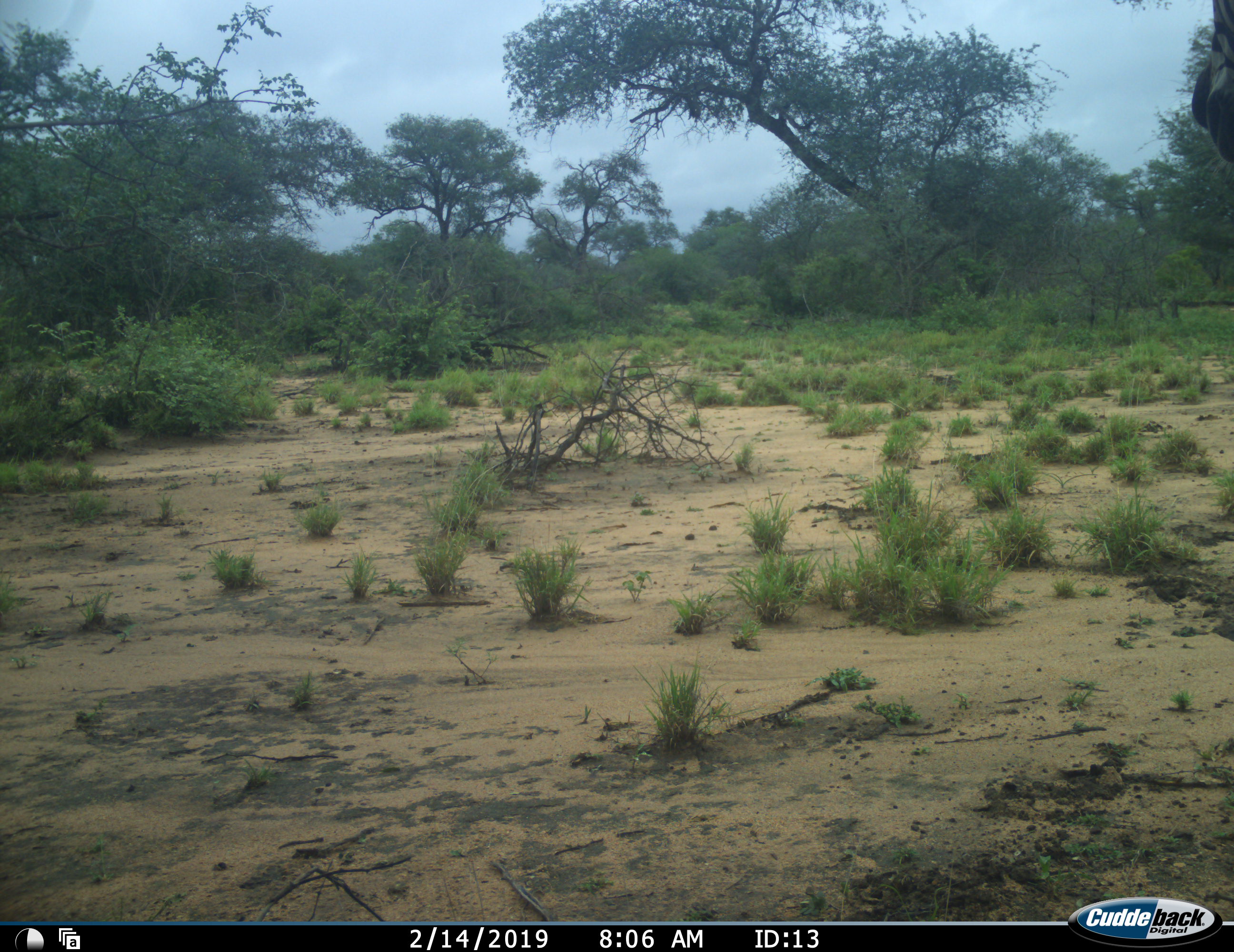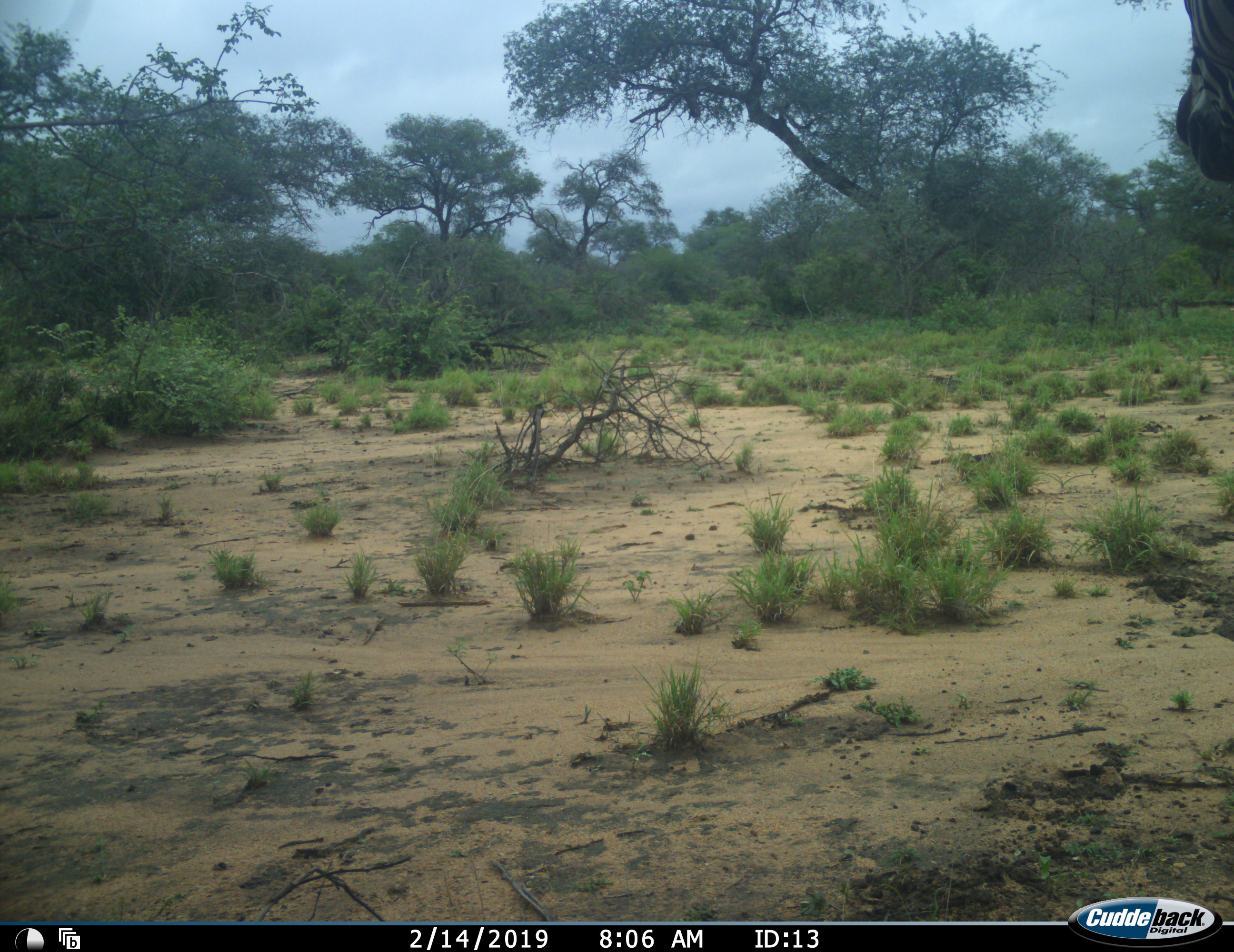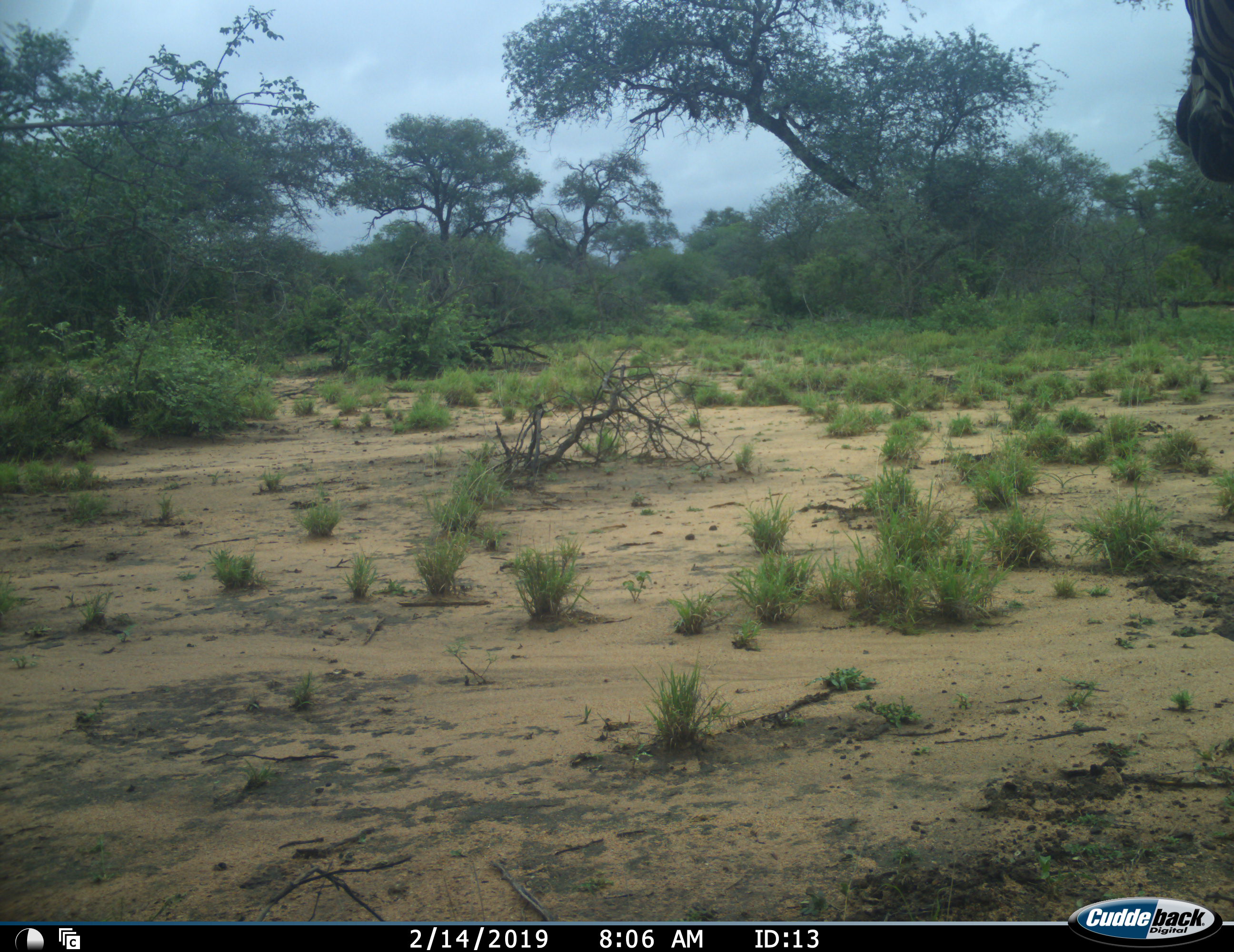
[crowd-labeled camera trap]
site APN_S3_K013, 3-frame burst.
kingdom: Animalia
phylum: Chordata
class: Mammalia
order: Perissodactyla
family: Equidae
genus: Equus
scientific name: Equus quagga burchellii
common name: burchell's zebra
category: zebraburchells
Zebraburchells (burchell's zebra) (Equus quagga burchellii), count 1. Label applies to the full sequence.